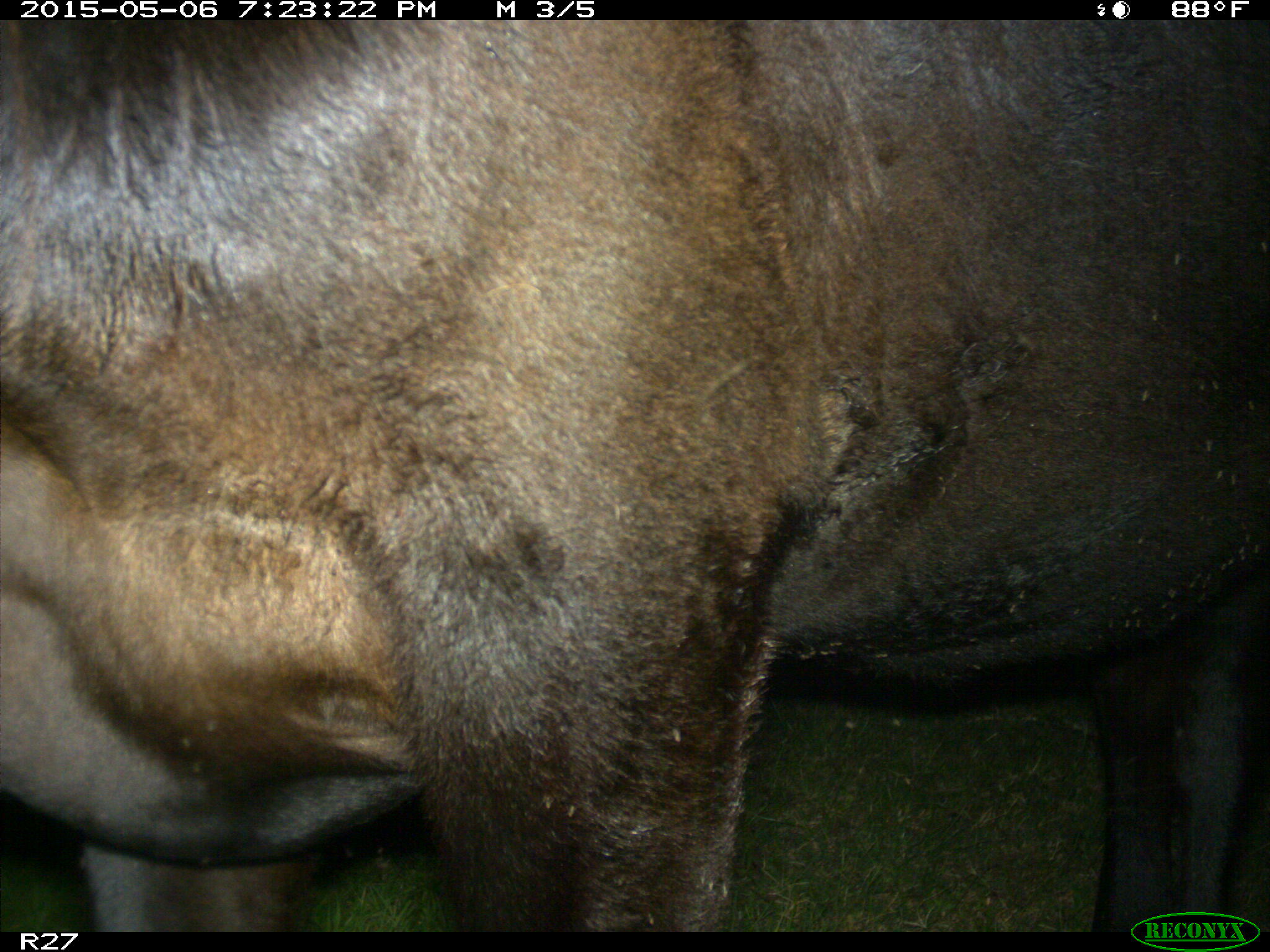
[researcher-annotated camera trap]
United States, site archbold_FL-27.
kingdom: Animalia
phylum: Chordata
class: Mammalia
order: Artiodactyla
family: Bovidae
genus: Bos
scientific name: Bos taurus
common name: domestic cow